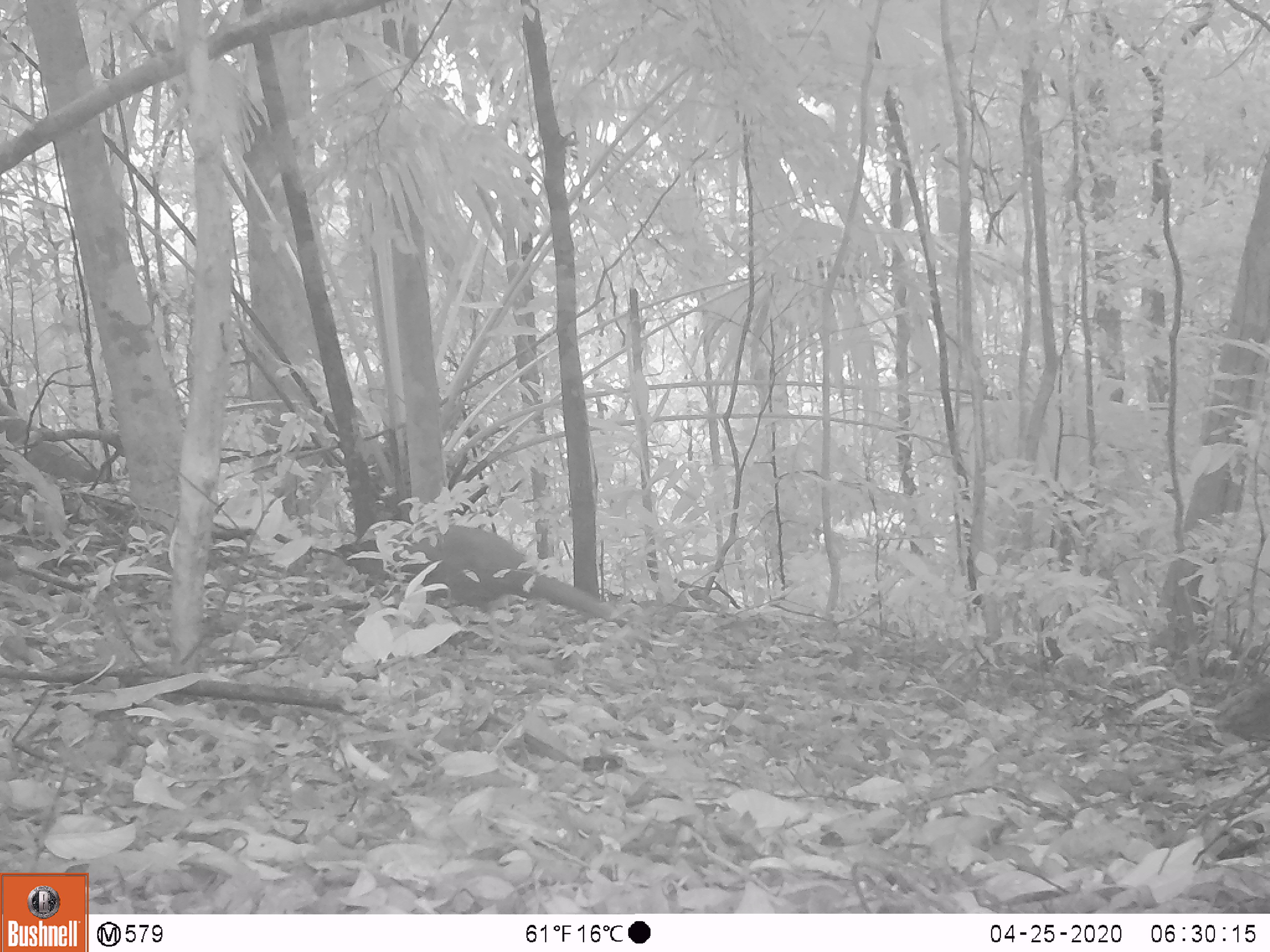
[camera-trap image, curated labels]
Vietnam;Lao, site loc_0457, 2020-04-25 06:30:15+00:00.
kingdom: Animalia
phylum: Chordata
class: Mammalia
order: Carnivora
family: Herpestidae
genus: Urva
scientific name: Urva urva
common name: crab-eating mongoose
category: crab eating mongoose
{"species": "crab eating mongoose (crab-eating mongoose) (Urva urva)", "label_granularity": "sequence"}